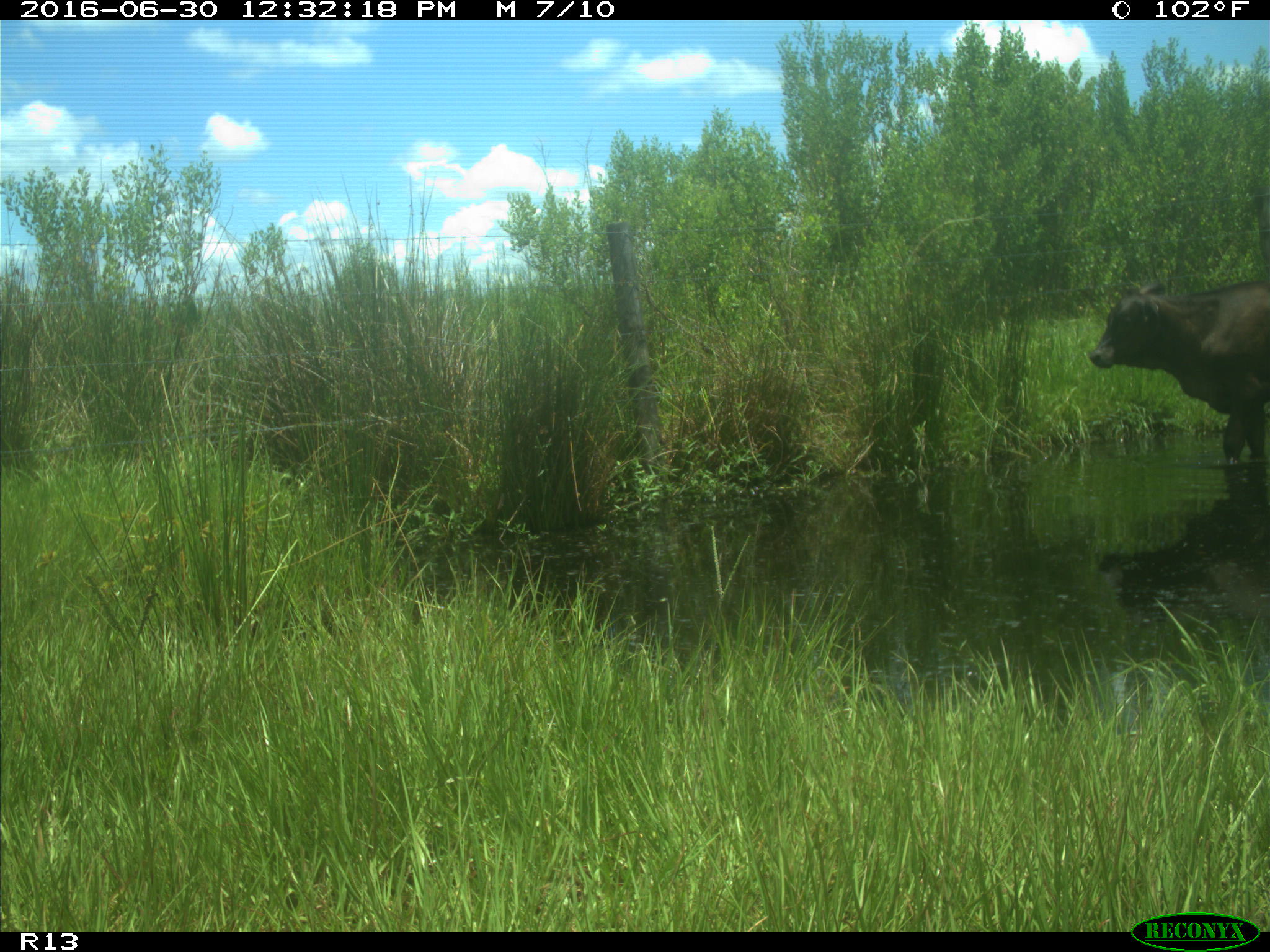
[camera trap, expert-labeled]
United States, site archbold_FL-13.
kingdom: Animalia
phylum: Chordata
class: Mammalia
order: Artiodactyla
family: Bovidae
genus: Bos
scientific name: Bos taurus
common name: domestic cow